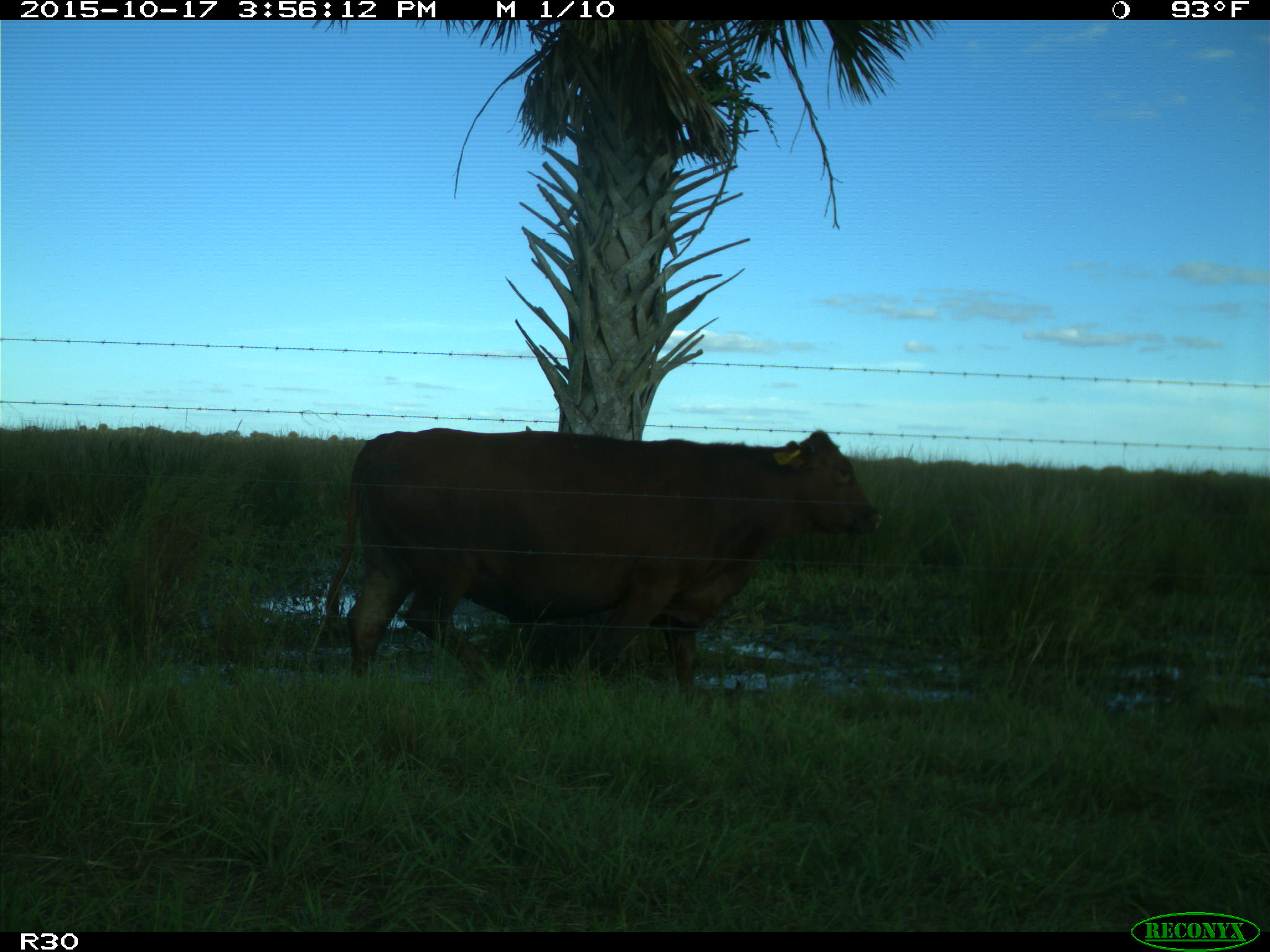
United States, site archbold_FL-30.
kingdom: Animalia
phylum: Chordata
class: Mammalia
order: Artiodactyla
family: Bovidae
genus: Bos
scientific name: Bos taurus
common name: domestic cow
Bos taurus (domestic cow).